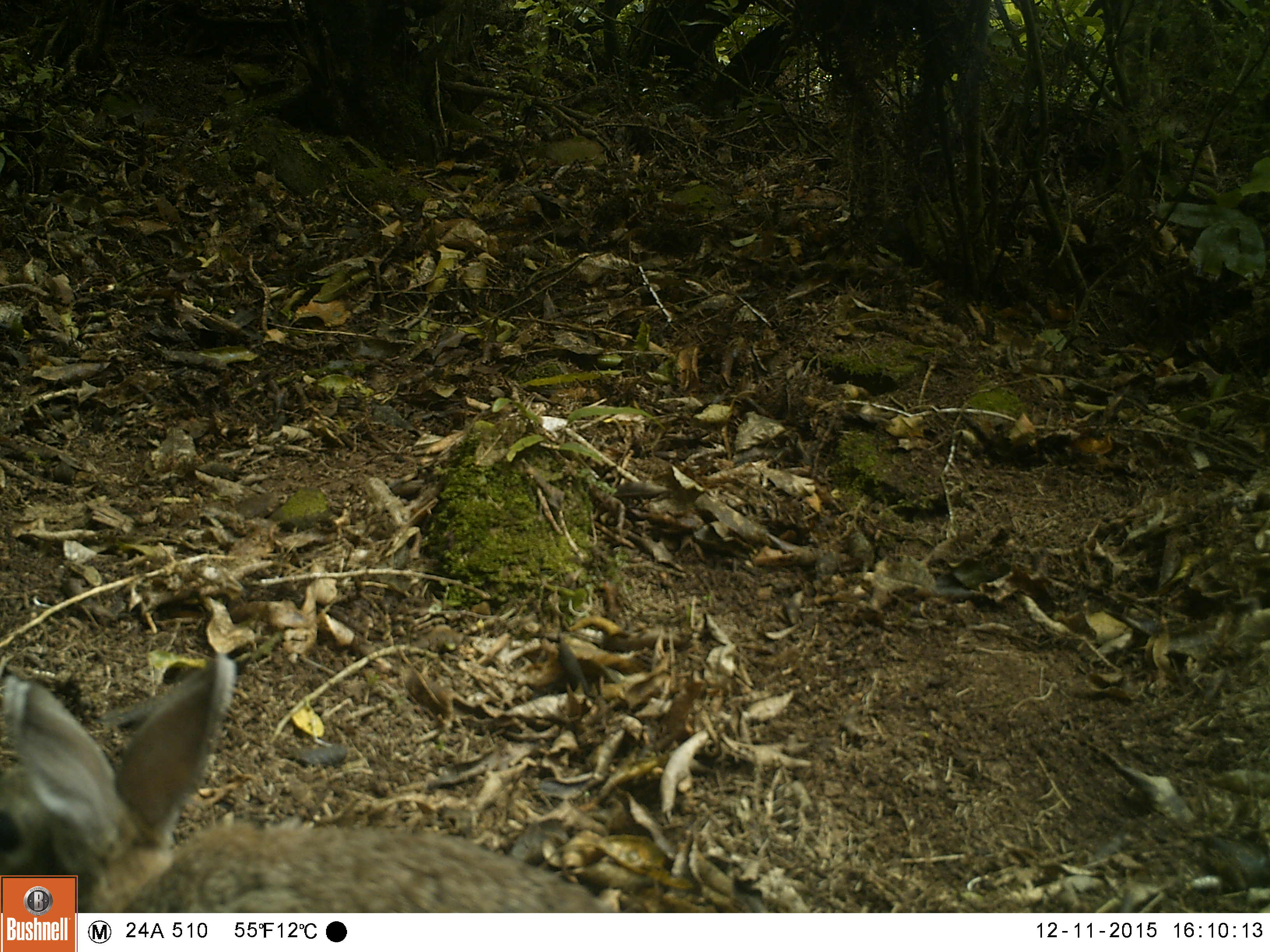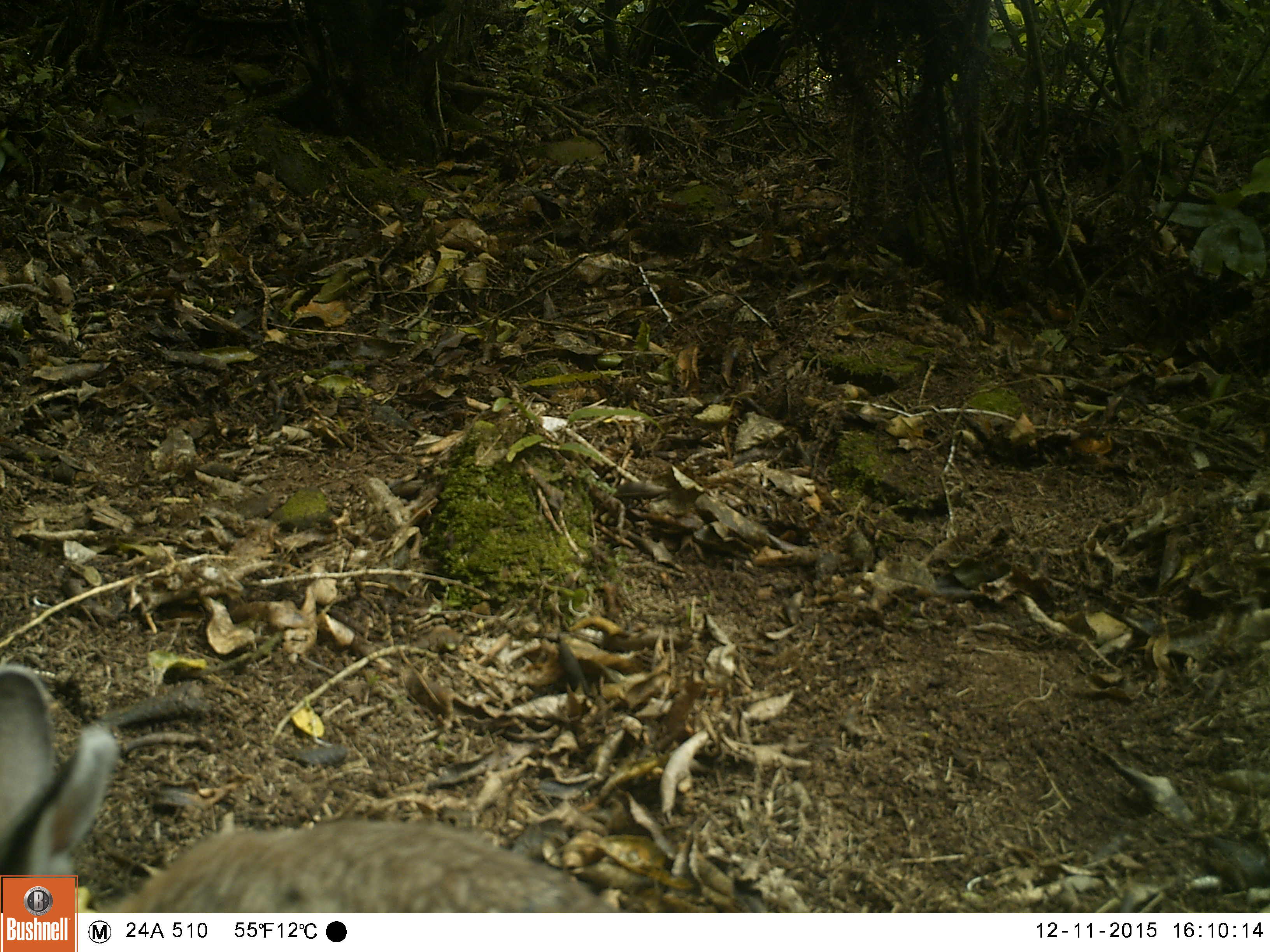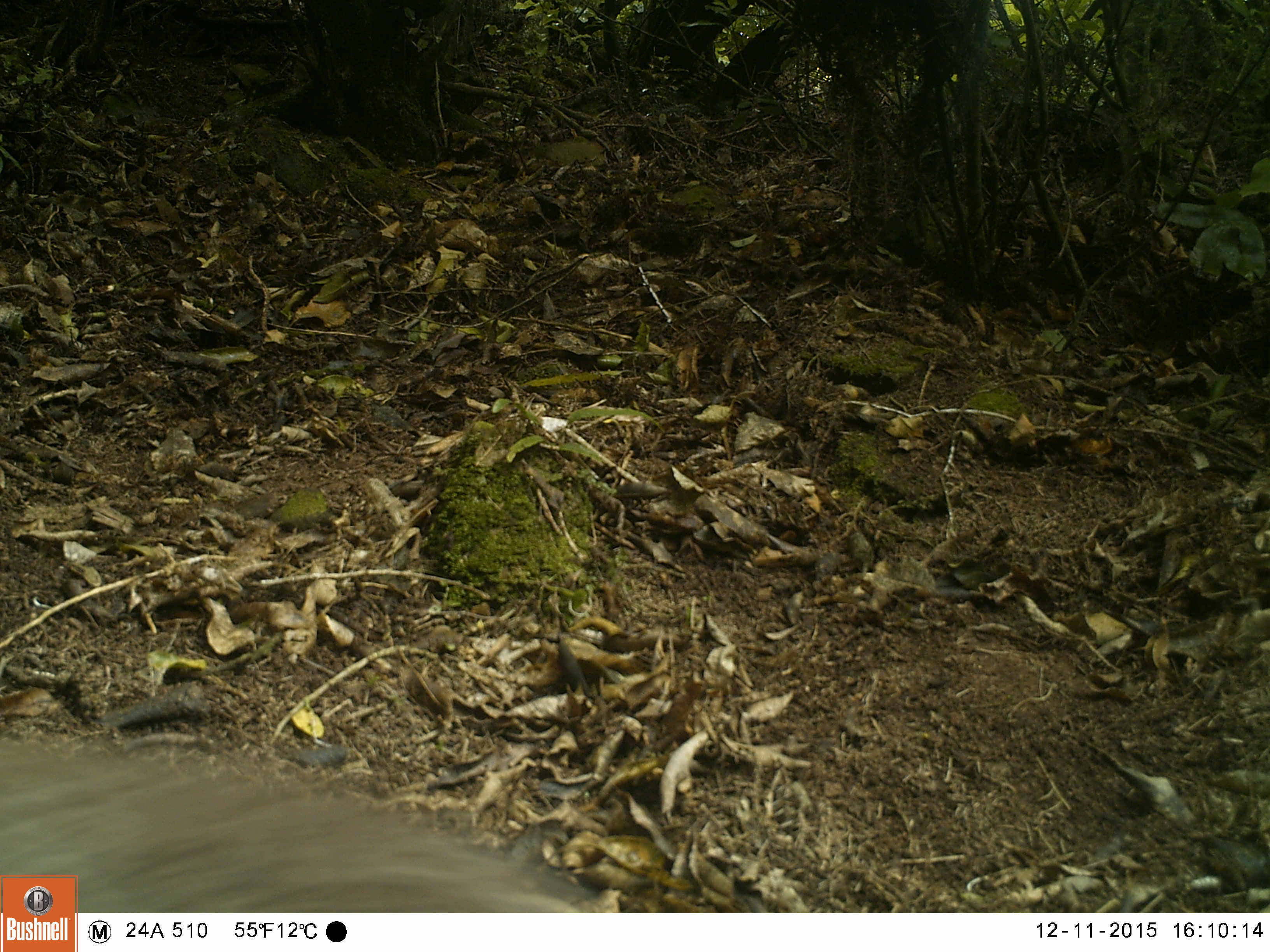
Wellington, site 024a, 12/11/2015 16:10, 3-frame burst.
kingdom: Animalia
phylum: Chordata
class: Mammalia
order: Lagomorpha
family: Leporidae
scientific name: Leporidae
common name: rabbit